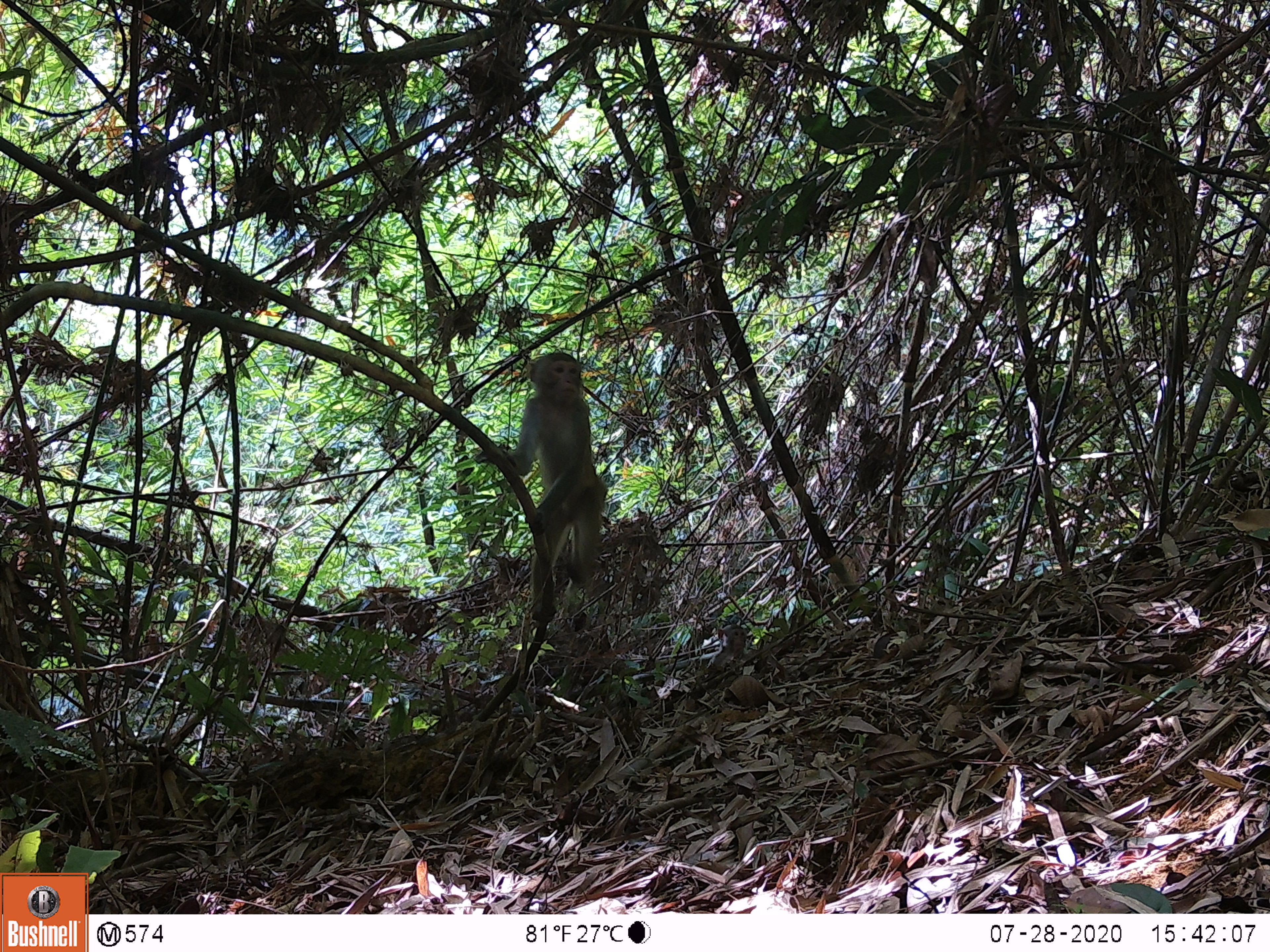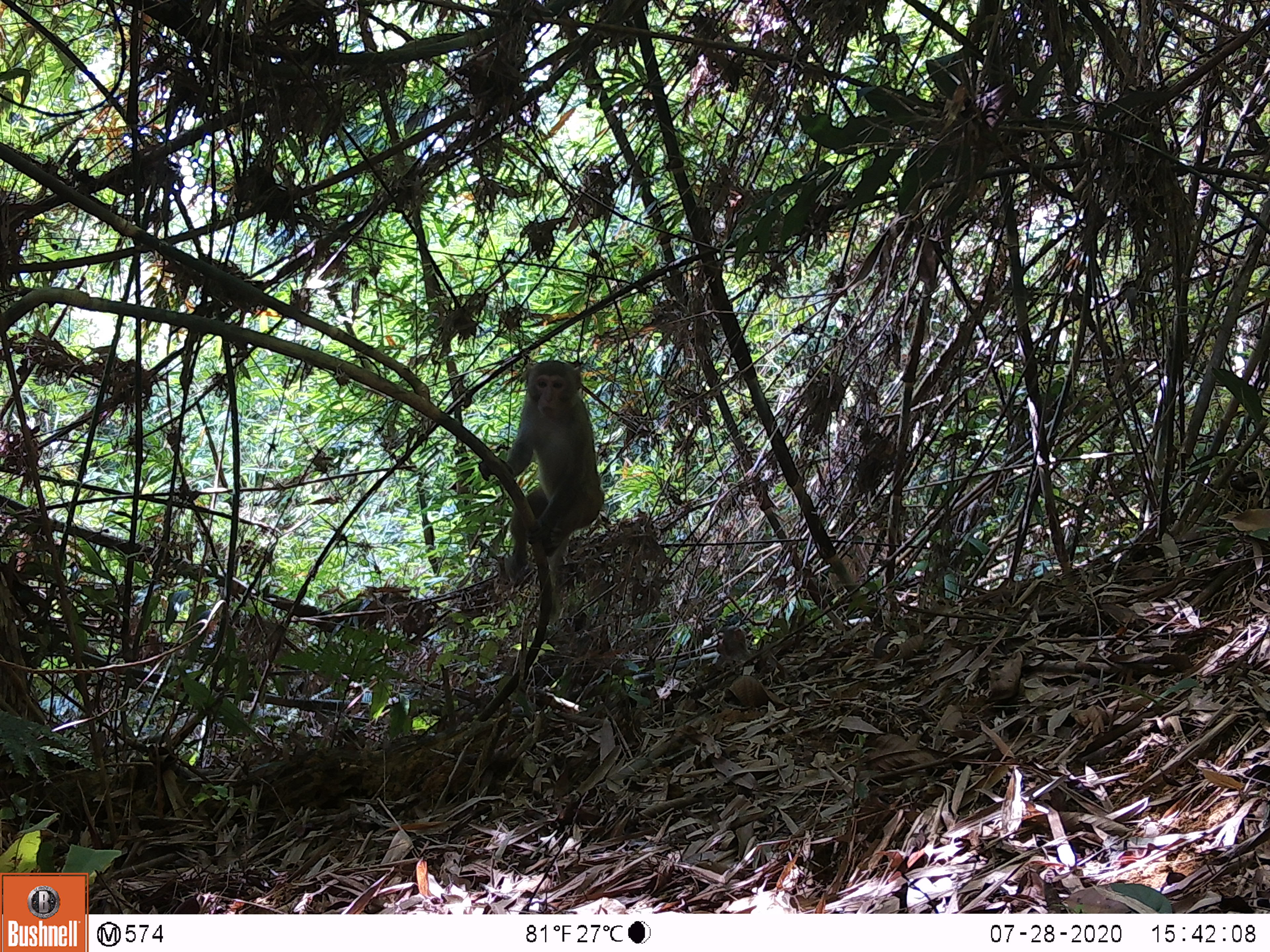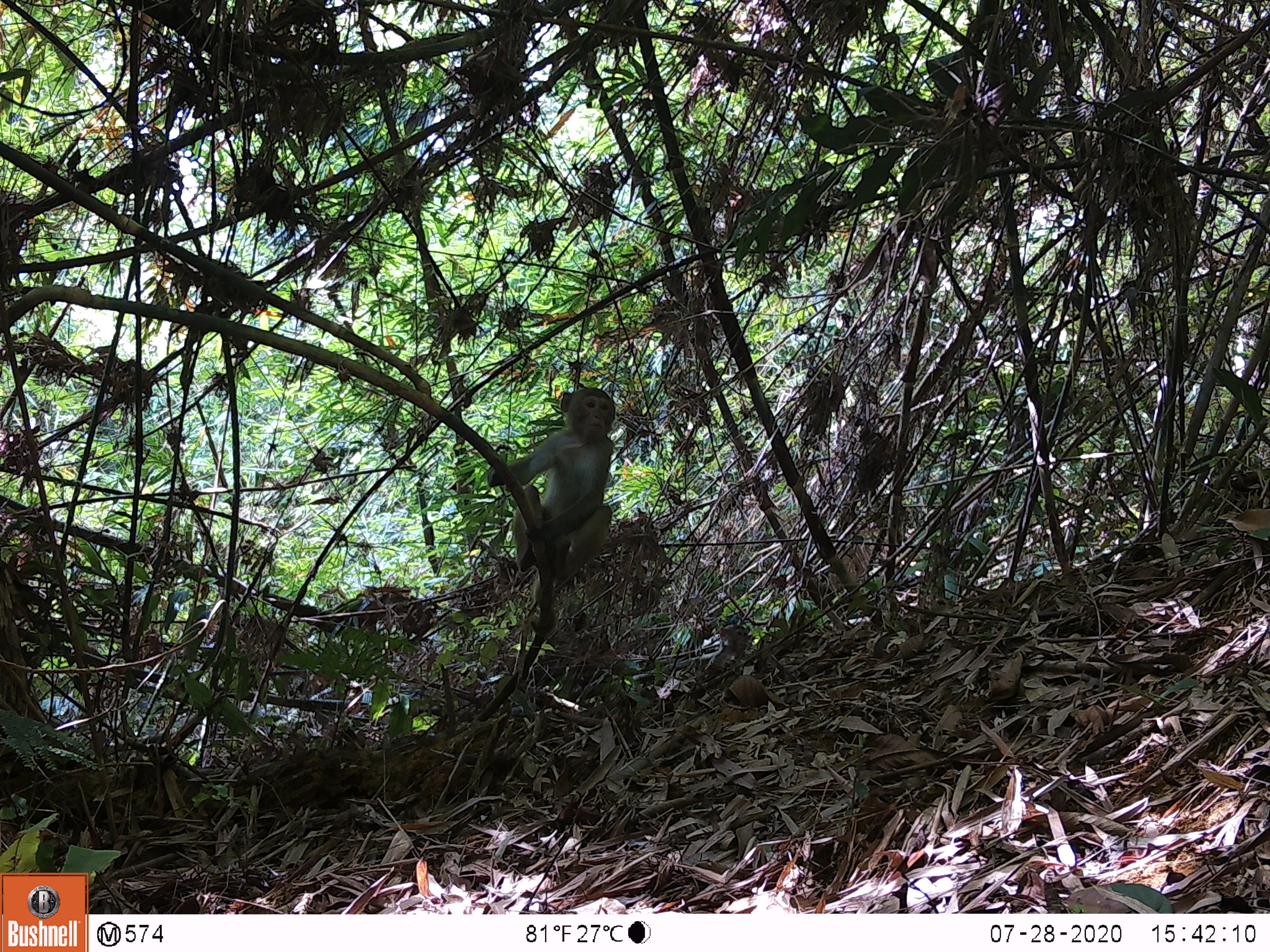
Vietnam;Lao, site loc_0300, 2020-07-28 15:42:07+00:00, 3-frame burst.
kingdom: Animalia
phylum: Chordata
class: Mammalia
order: Primates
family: Cercopithecidae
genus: Macaca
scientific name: Macaca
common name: macaques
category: assam or rhesus macaque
Assam or rhesus macaque (macaques) (Macaca). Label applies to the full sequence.